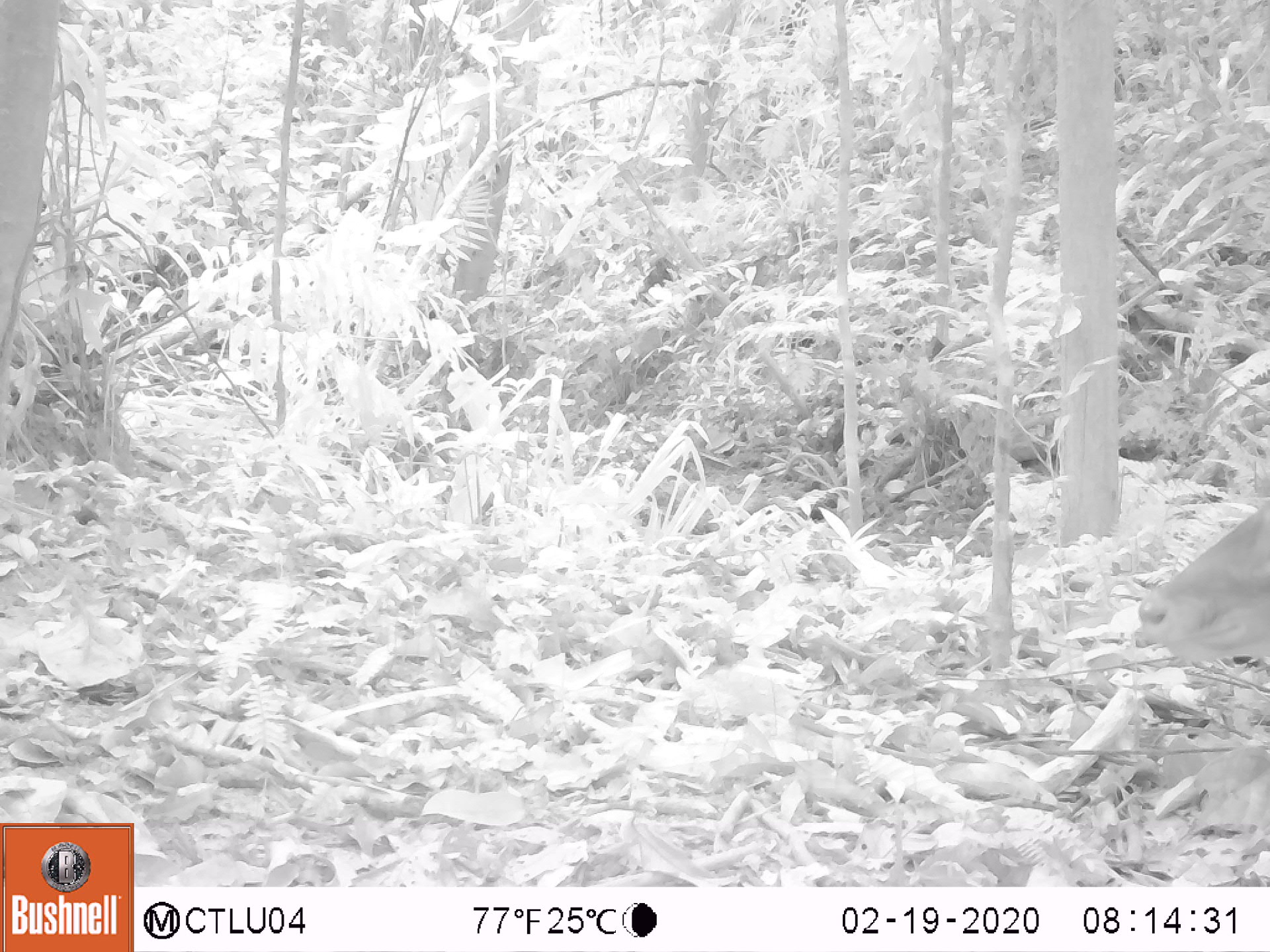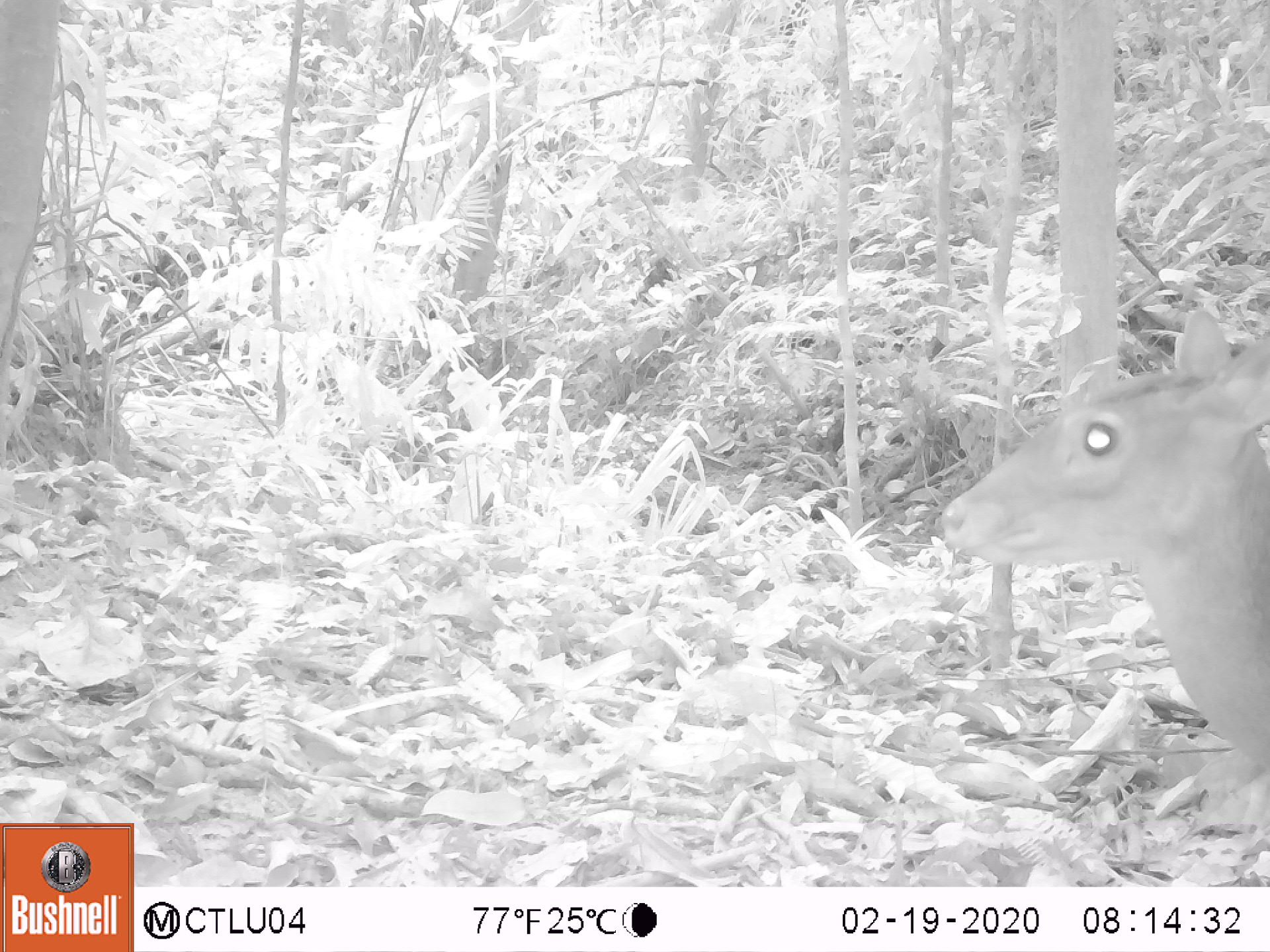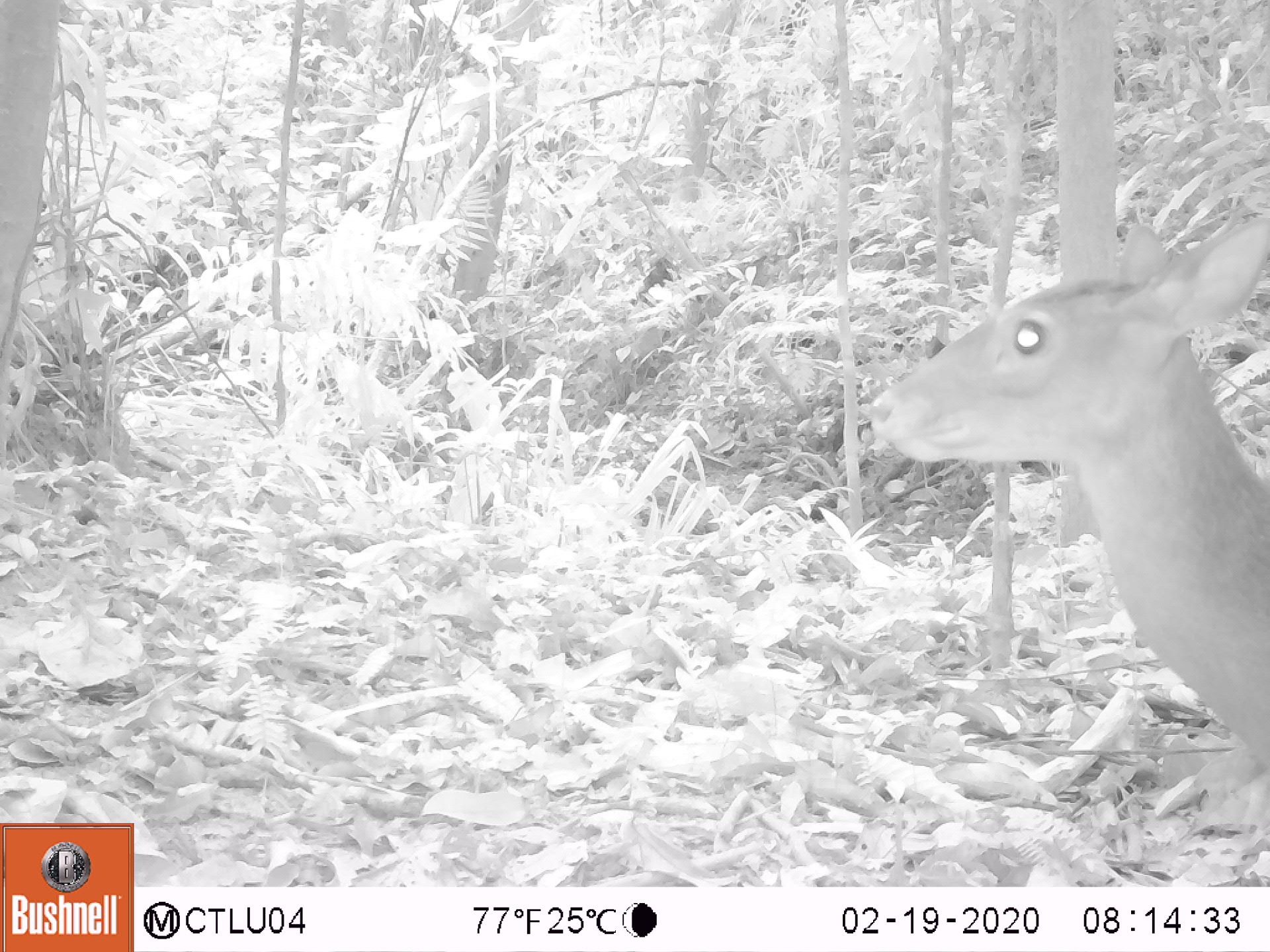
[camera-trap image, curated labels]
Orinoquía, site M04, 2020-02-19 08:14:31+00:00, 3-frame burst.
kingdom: Animalia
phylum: Chordata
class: Mammalia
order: Artiodactyla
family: Cervidae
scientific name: Cervidae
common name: deer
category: unknown cervid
Unknown cervid (deer) (Cervidae).